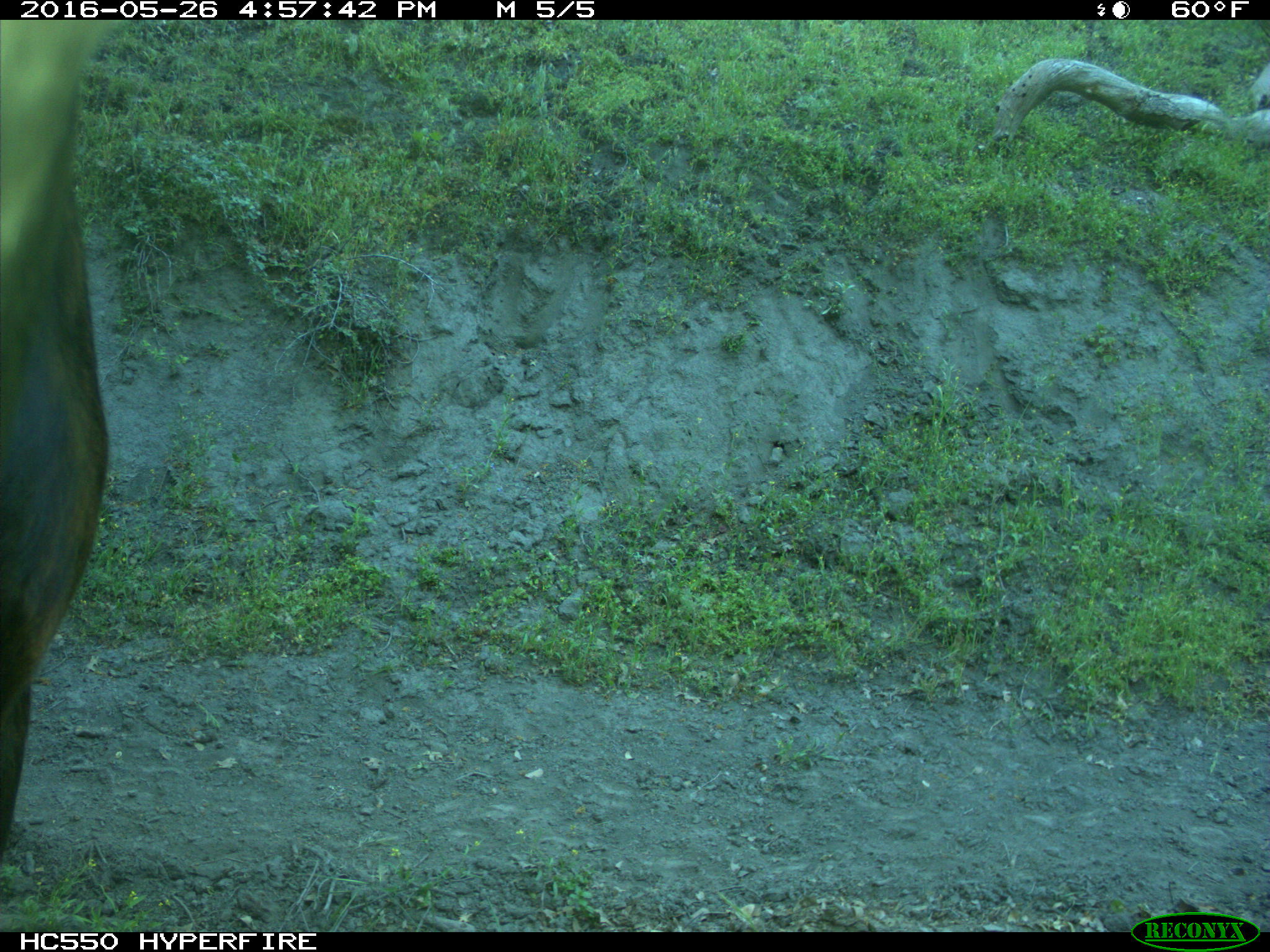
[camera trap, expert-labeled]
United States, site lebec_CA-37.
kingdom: Animalia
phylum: Chordata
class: Mammalia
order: Artiodactyla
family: Bovidae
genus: Bos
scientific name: Bos taurus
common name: domestic cow